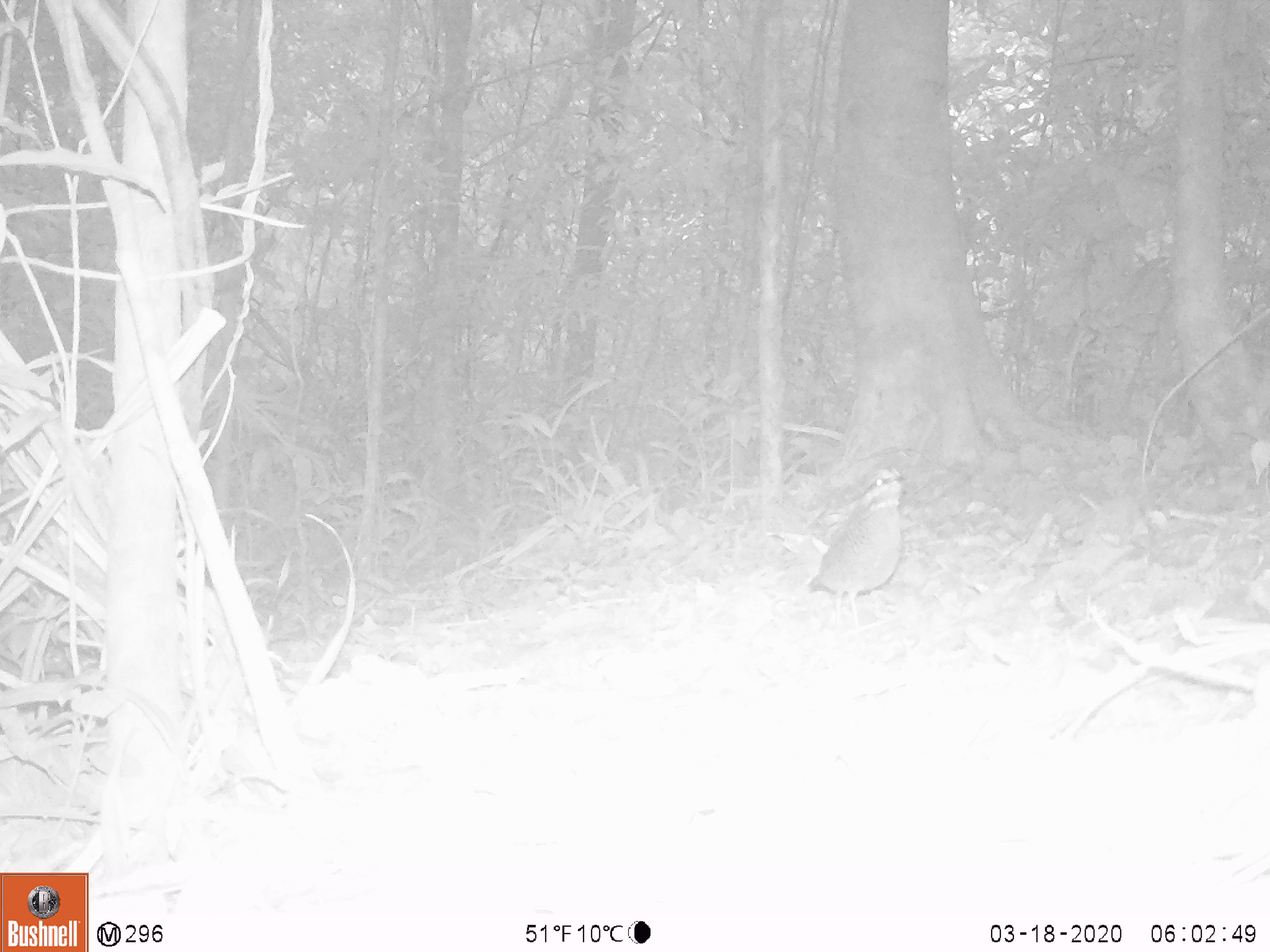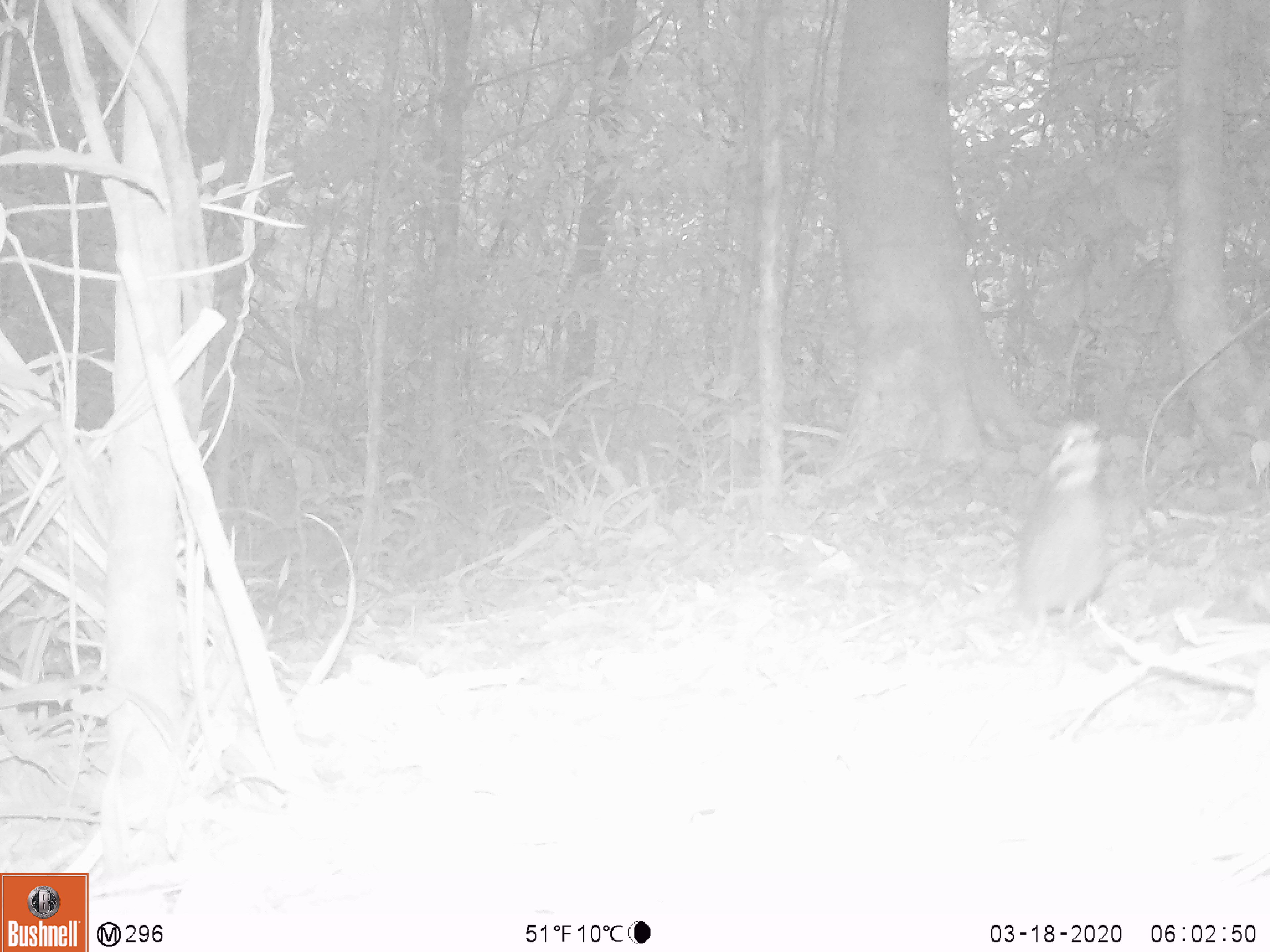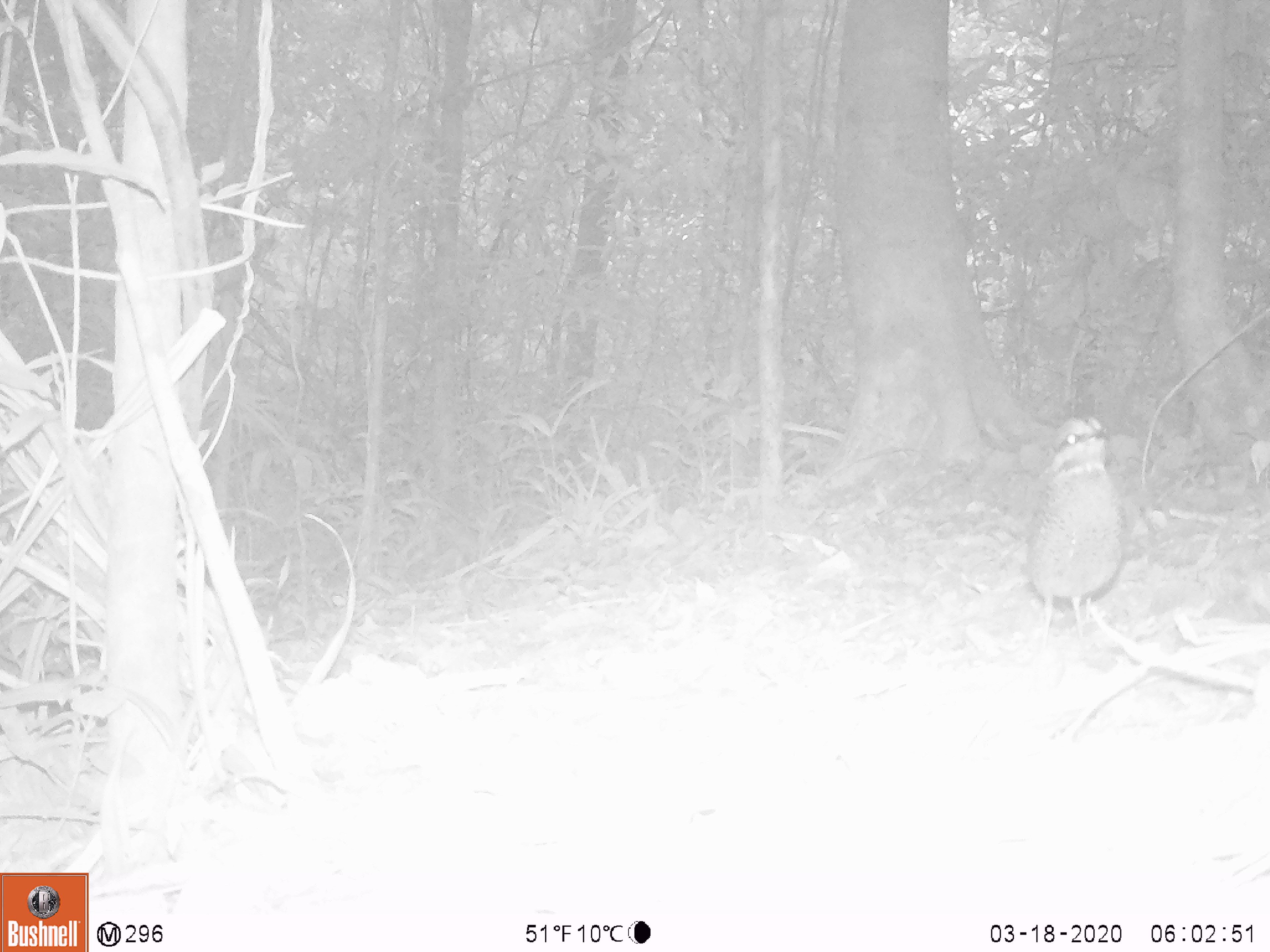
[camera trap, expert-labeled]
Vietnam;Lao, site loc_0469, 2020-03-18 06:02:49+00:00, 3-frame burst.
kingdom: Animalia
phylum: Chordata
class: Aves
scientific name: Aves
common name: bird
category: unidentified bird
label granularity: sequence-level